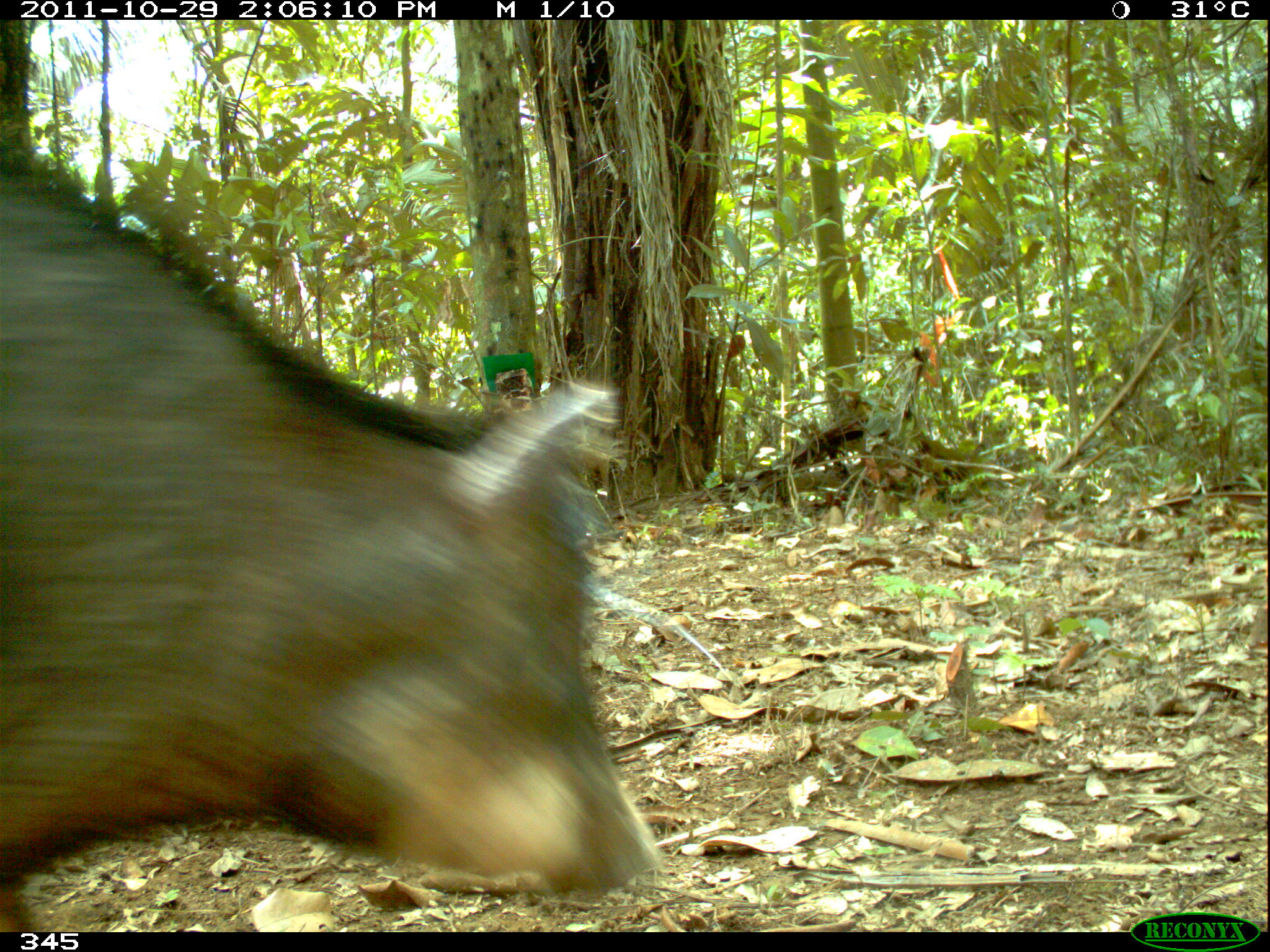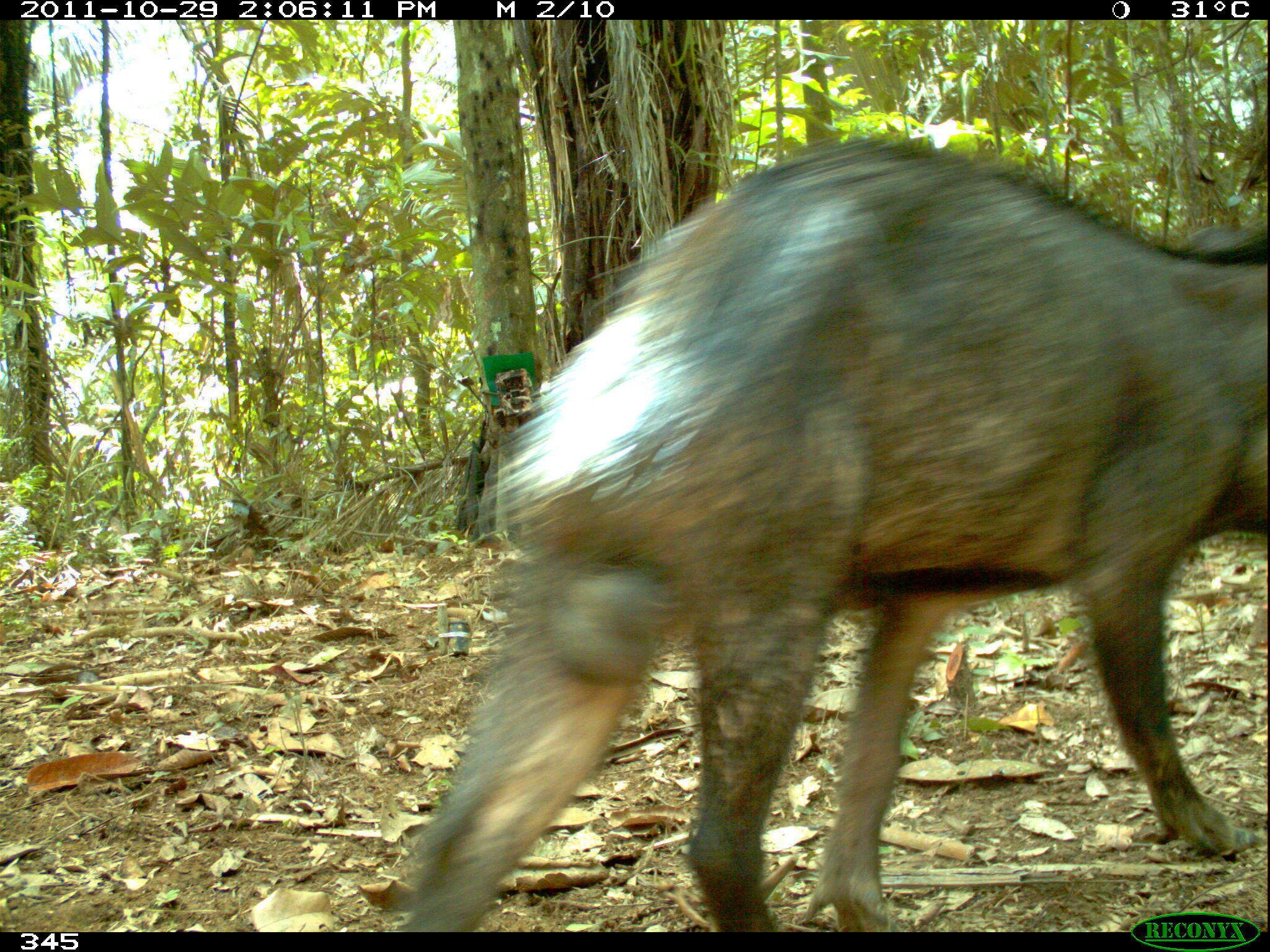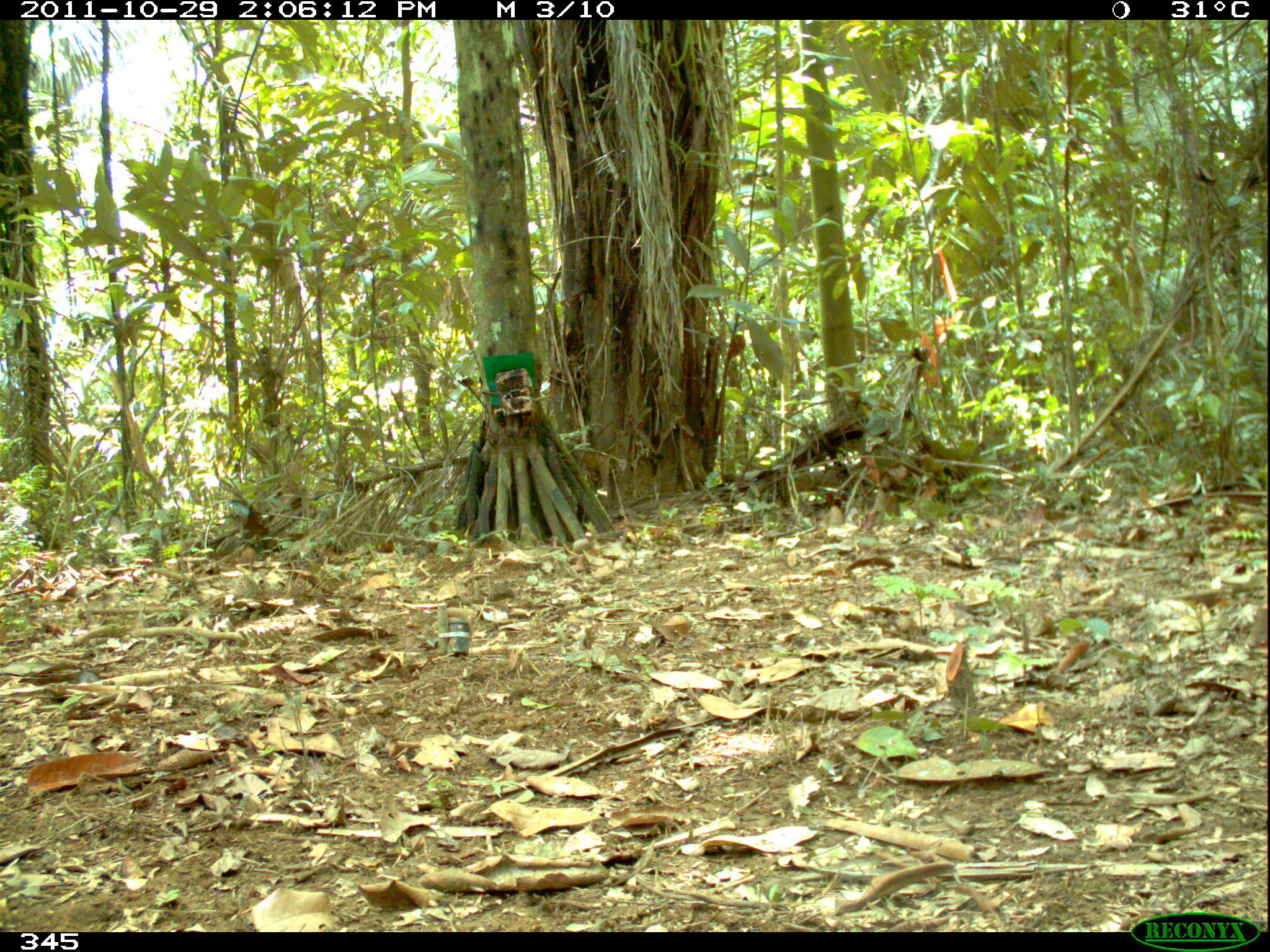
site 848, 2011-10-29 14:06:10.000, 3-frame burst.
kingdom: Animalia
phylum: Chordata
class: Mammalia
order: Artiodactyla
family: Tayassuidae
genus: Tayassu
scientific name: Tayassu pecari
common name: white-lipped peccary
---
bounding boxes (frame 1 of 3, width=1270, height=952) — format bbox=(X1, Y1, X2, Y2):
tayassu pecari: bbox=(2, 138, 666, 932)